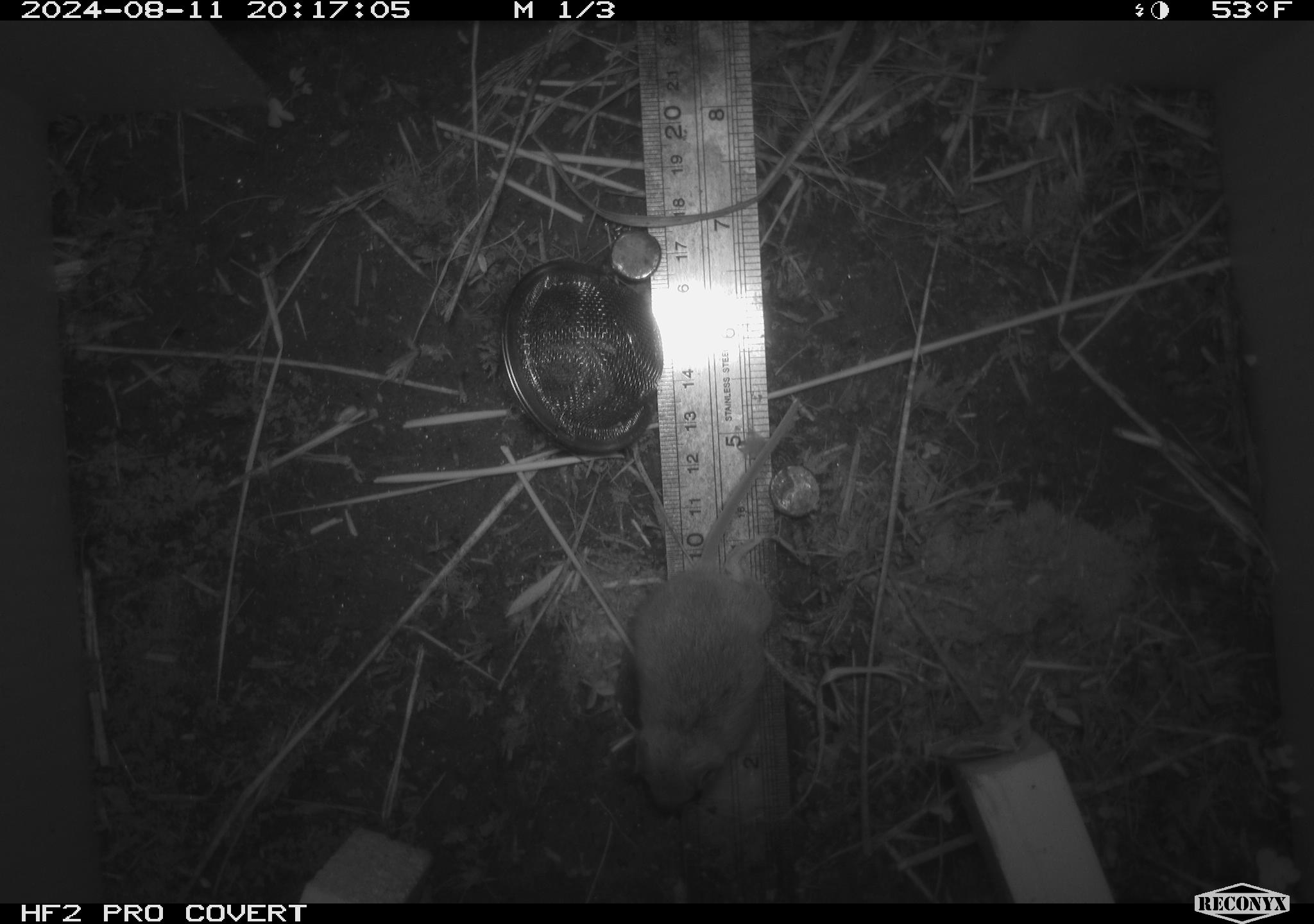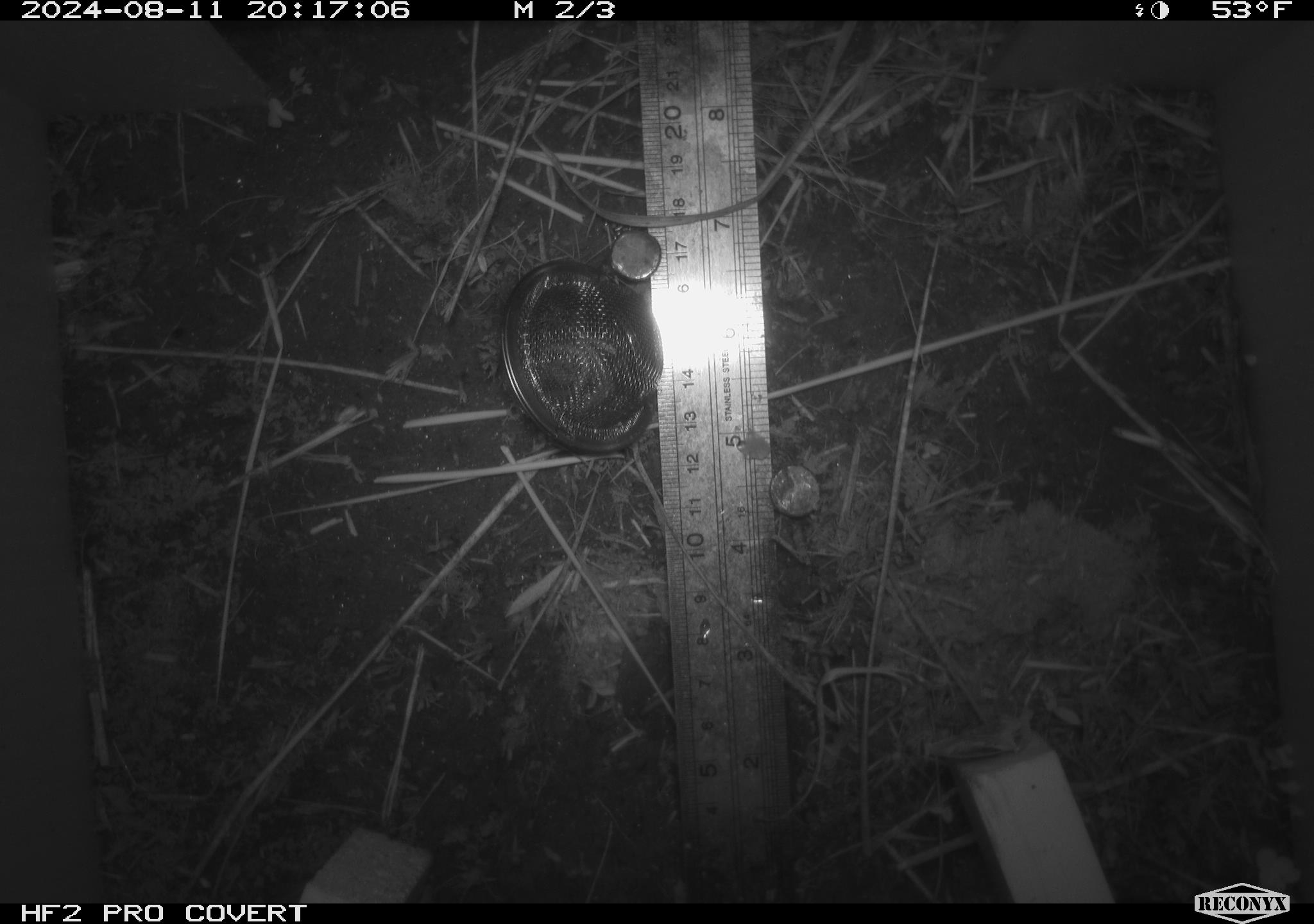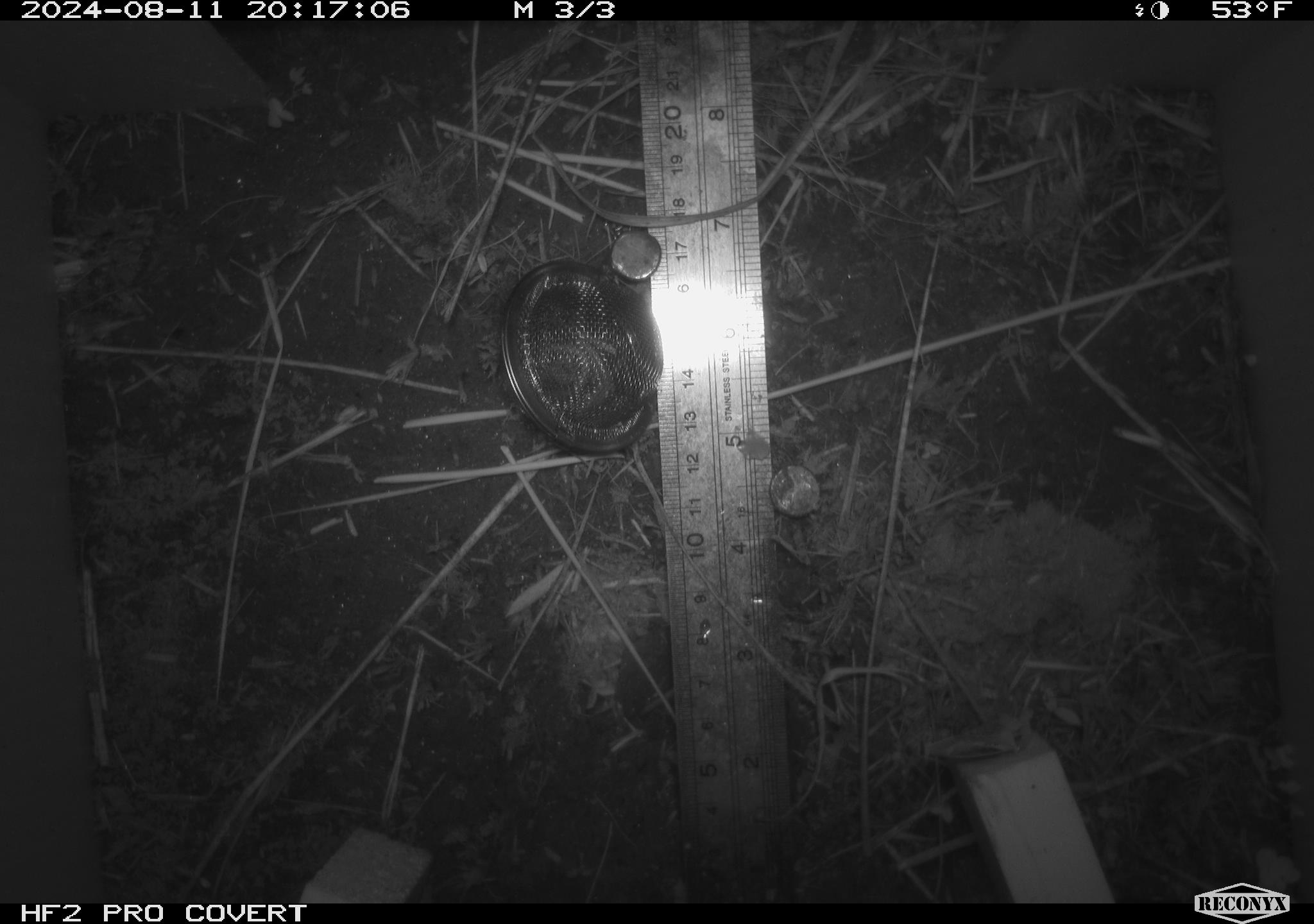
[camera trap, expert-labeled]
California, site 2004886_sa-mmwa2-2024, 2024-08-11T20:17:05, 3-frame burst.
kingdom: Animalia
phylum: Chordata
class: Mammalia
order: Rodentia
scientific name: Rodentia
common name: mouse species